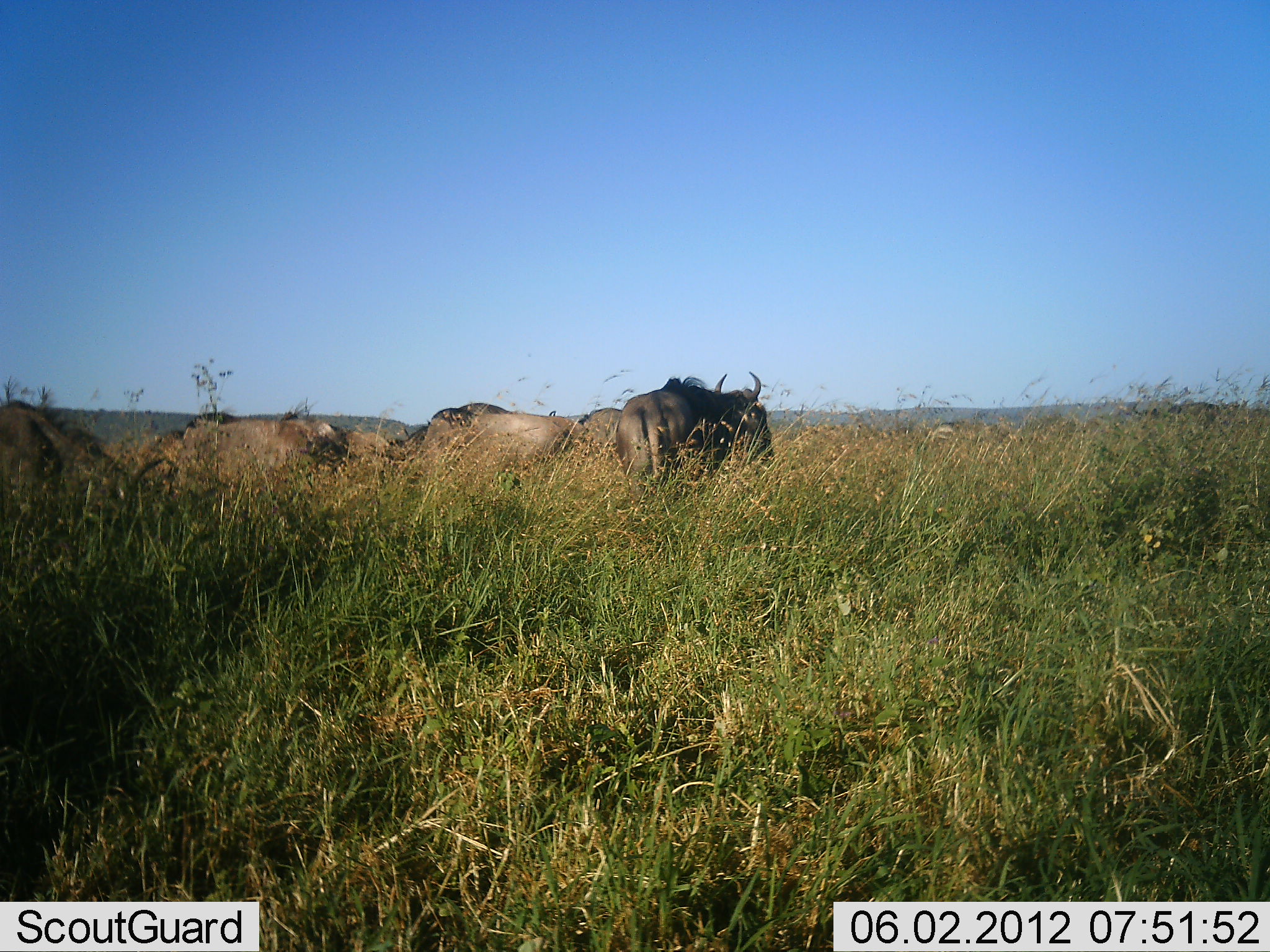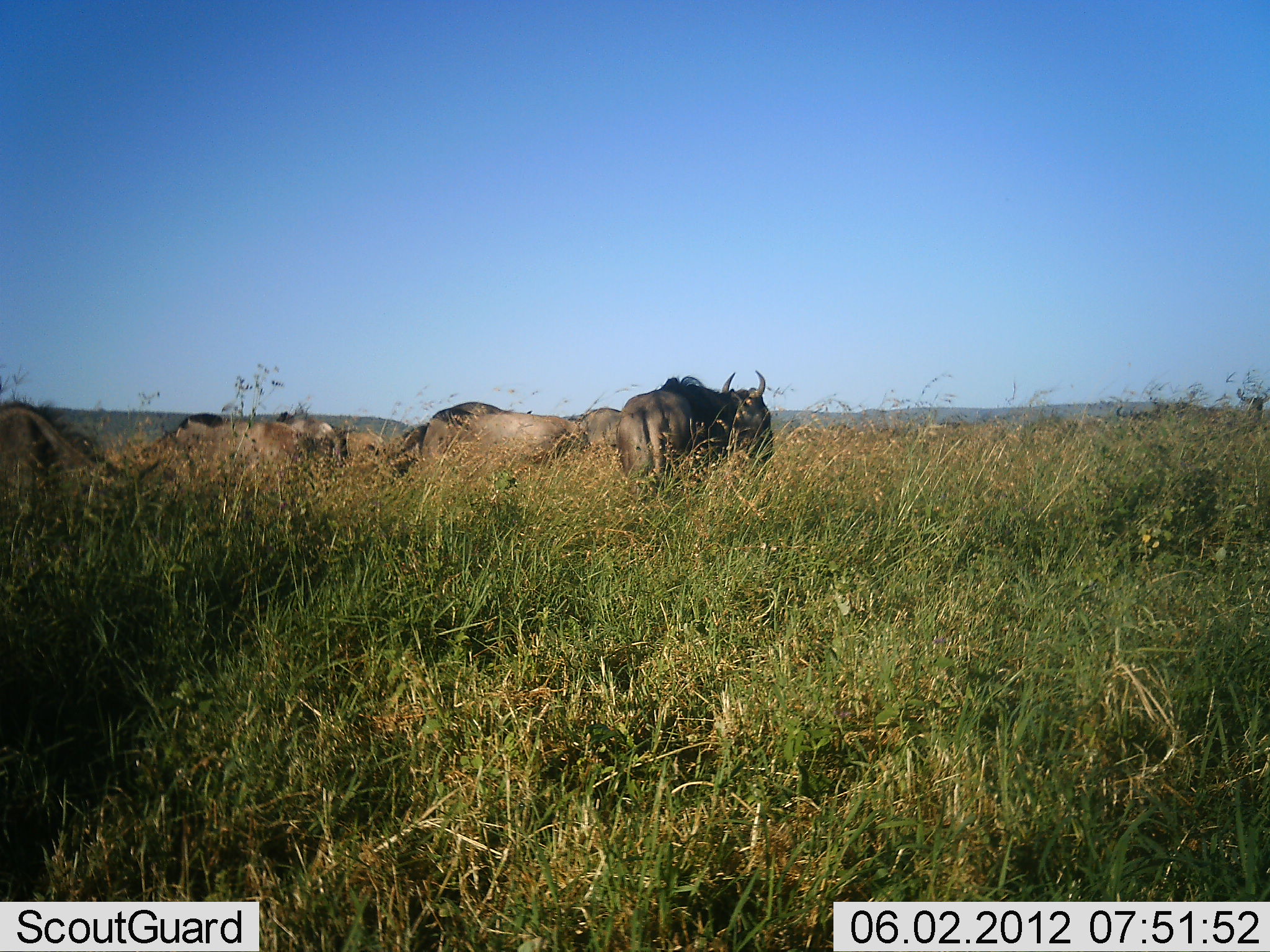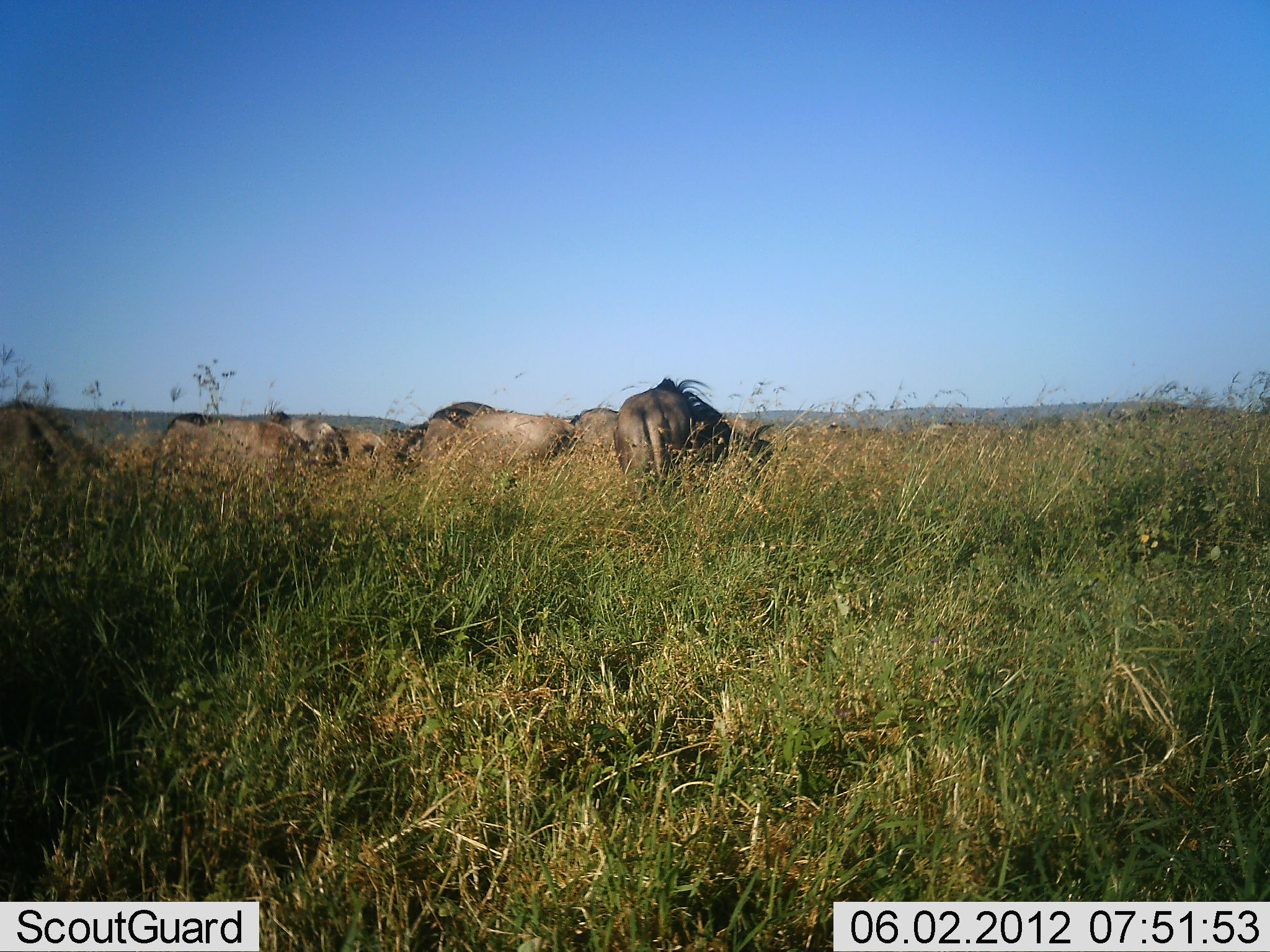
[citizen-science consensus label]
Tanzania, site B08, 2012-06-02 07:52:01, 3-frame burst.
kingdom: Animalia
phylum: Chordata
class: Mammalia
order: Artiodactyla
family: Bovidae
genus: Connochaetes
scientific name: Connochaetes taurinus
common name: blue wildebeest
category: wildebeest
Wildebeest (blue wildebeest) (Connochaetes taurinus), count 6. Behavior (volunteer vote fractions): standing 70%, resting 10%, moving 50%, interacting 0%. Young present (vote fraction): 0%. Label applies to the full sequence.